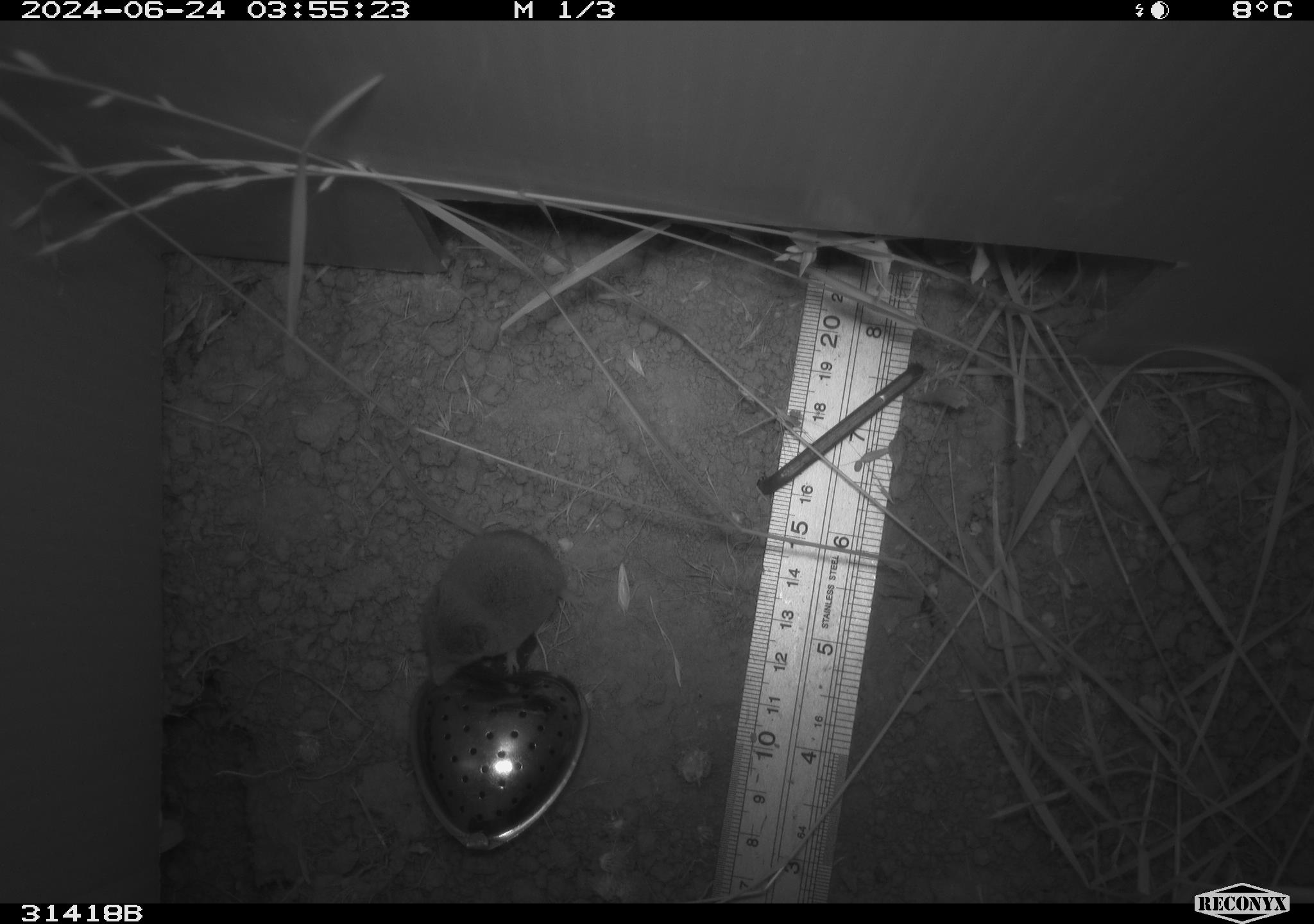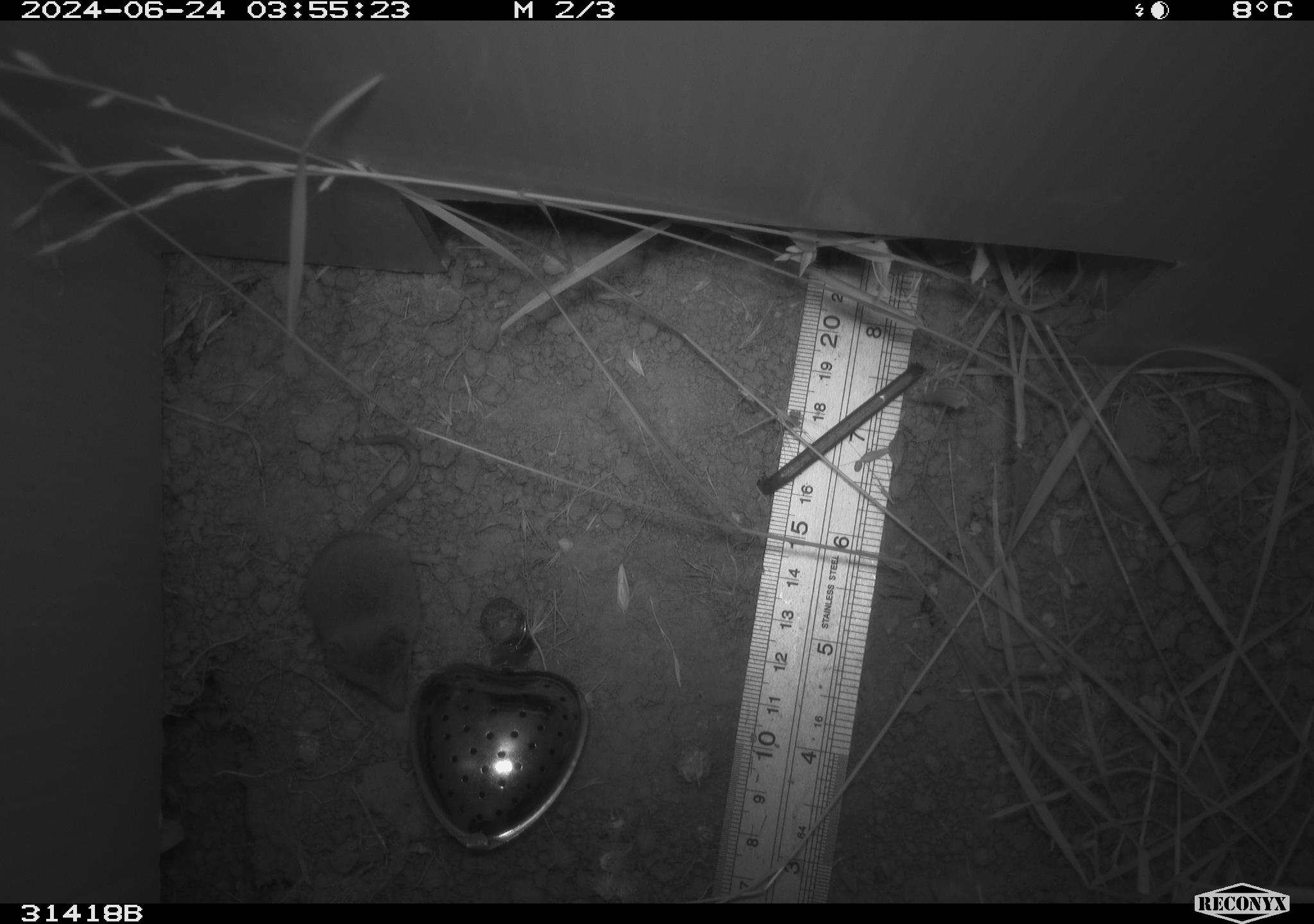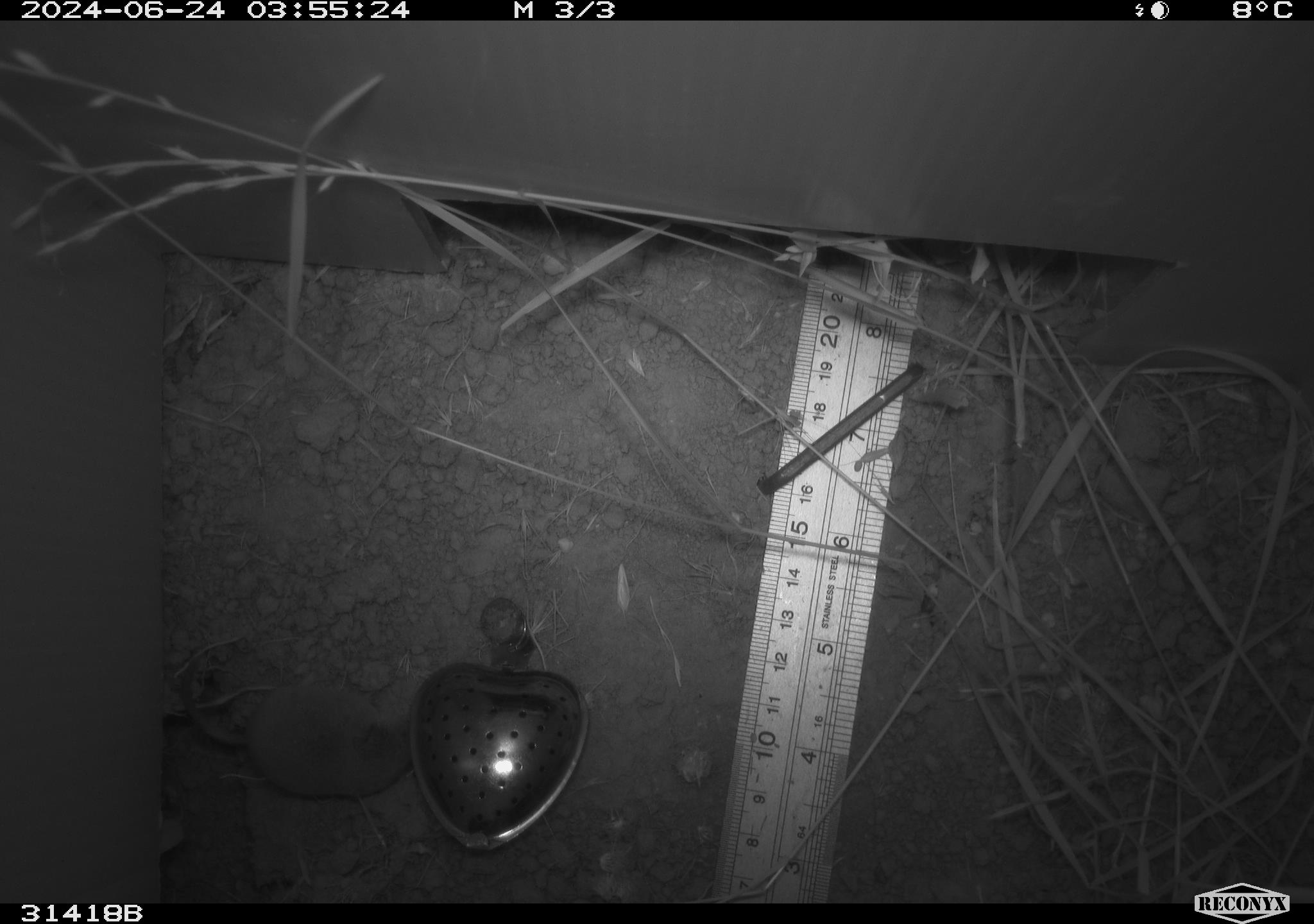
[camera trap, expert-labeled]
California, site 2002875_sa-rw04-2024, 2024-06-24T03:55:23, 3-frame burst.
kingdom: Animalia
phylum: Chordata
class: Mammalia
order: Eulipotyphla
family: Soricidae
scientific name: Soricidae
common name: shrews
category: soricidae family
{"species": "soricidae family (shrews) (Soricidae)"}